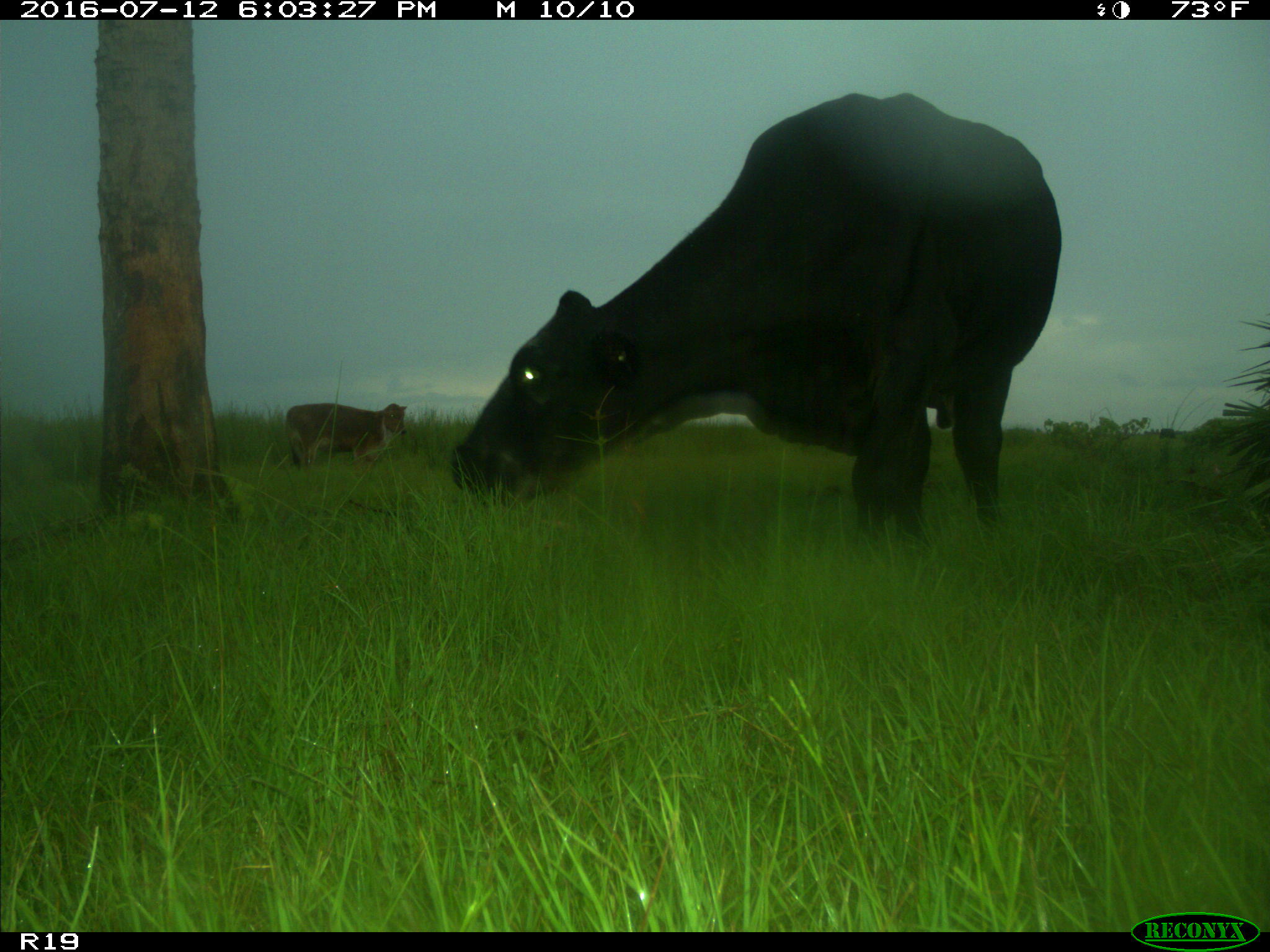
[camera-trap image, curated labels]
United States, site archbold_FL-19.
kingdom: Animalia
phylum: Chordata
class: Mammalia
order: Artiodactyla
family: Bovidae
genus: Bos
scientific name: Bos taurus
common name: domestic cow